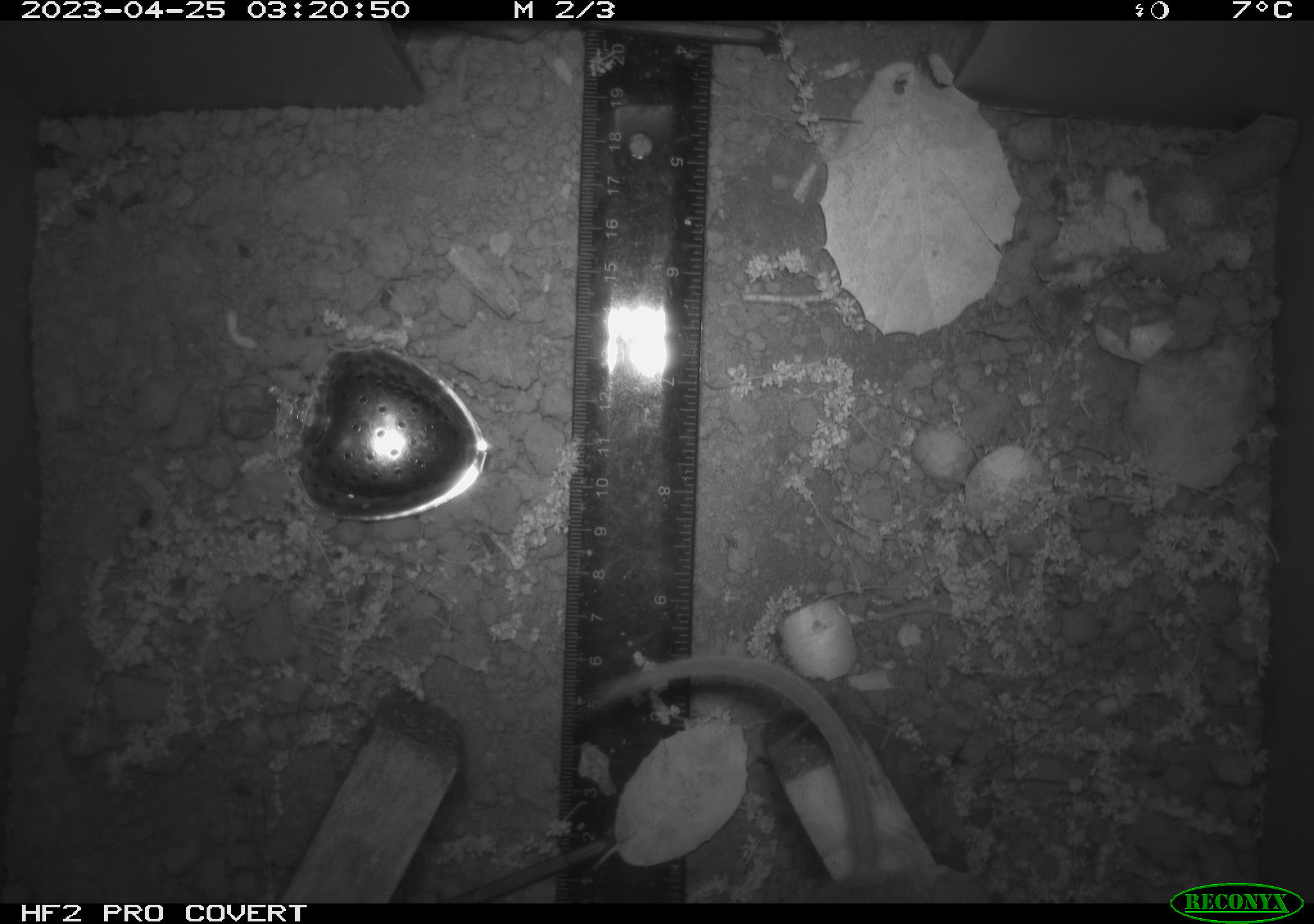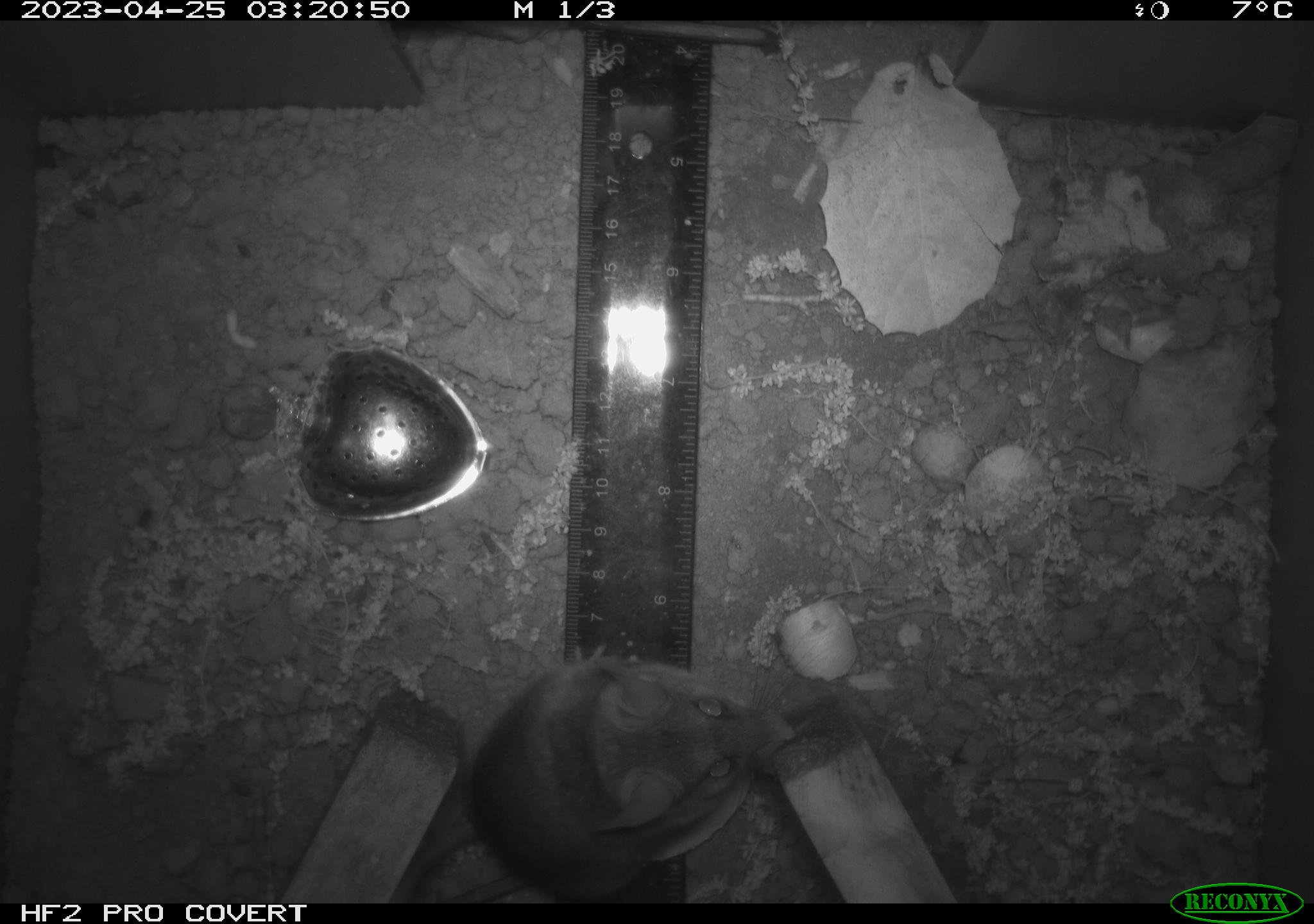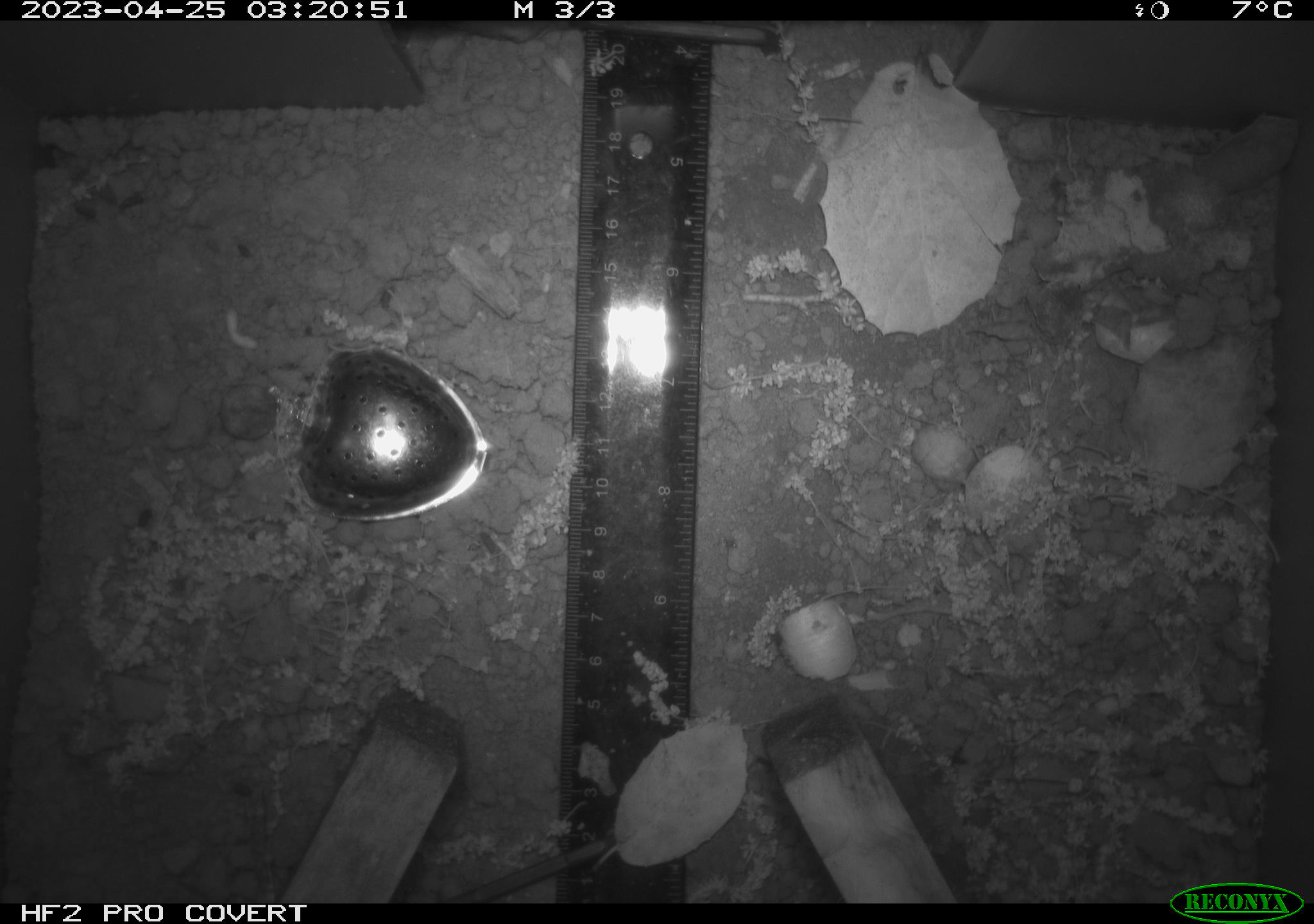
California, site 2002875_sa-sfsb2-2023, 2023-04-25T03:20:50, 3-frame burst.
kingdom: Animalia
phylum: Chordata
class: Mammalia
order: Rodentia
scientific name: Rodentia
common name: mouse species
Mouse species (Rodentia).